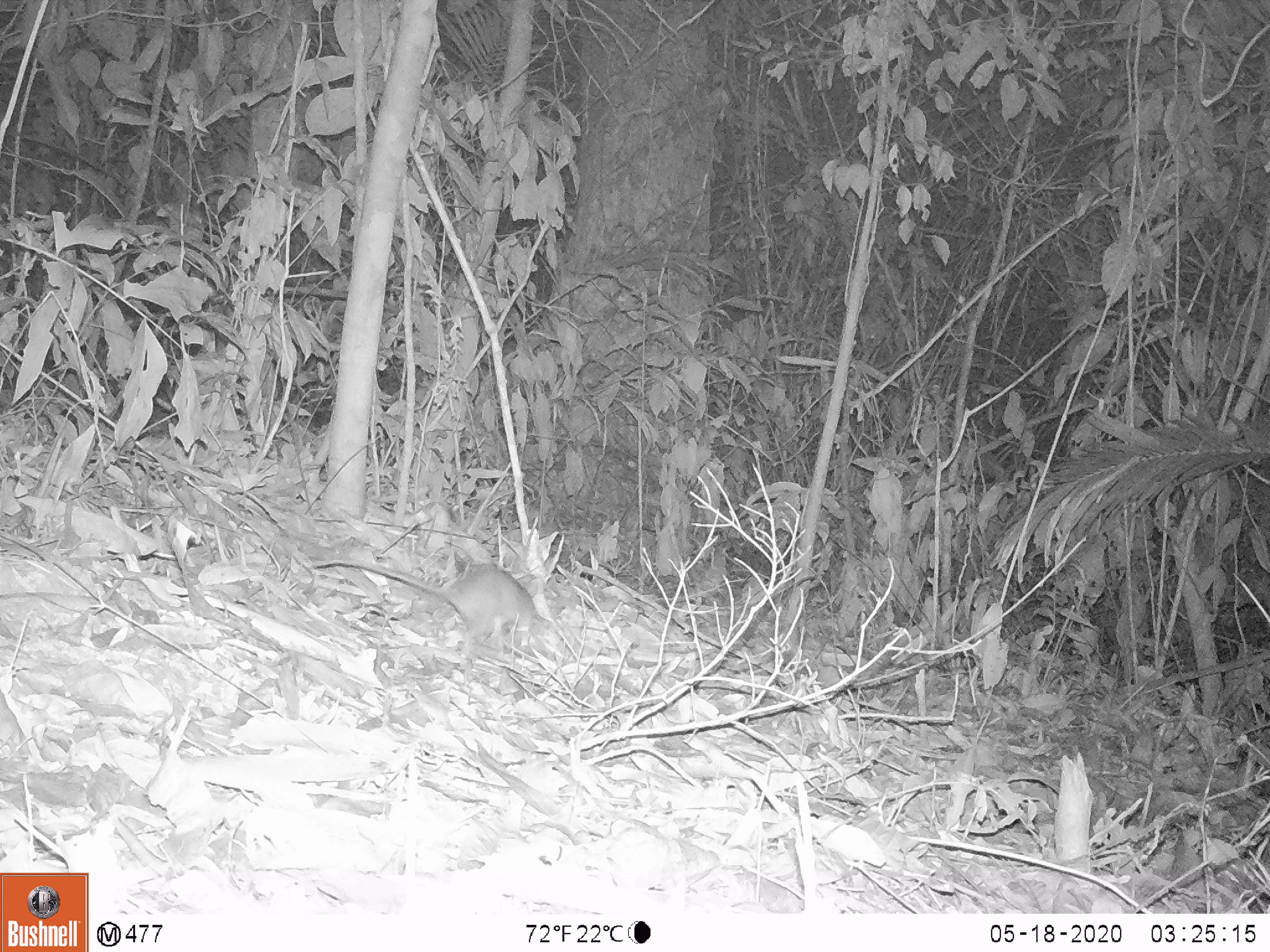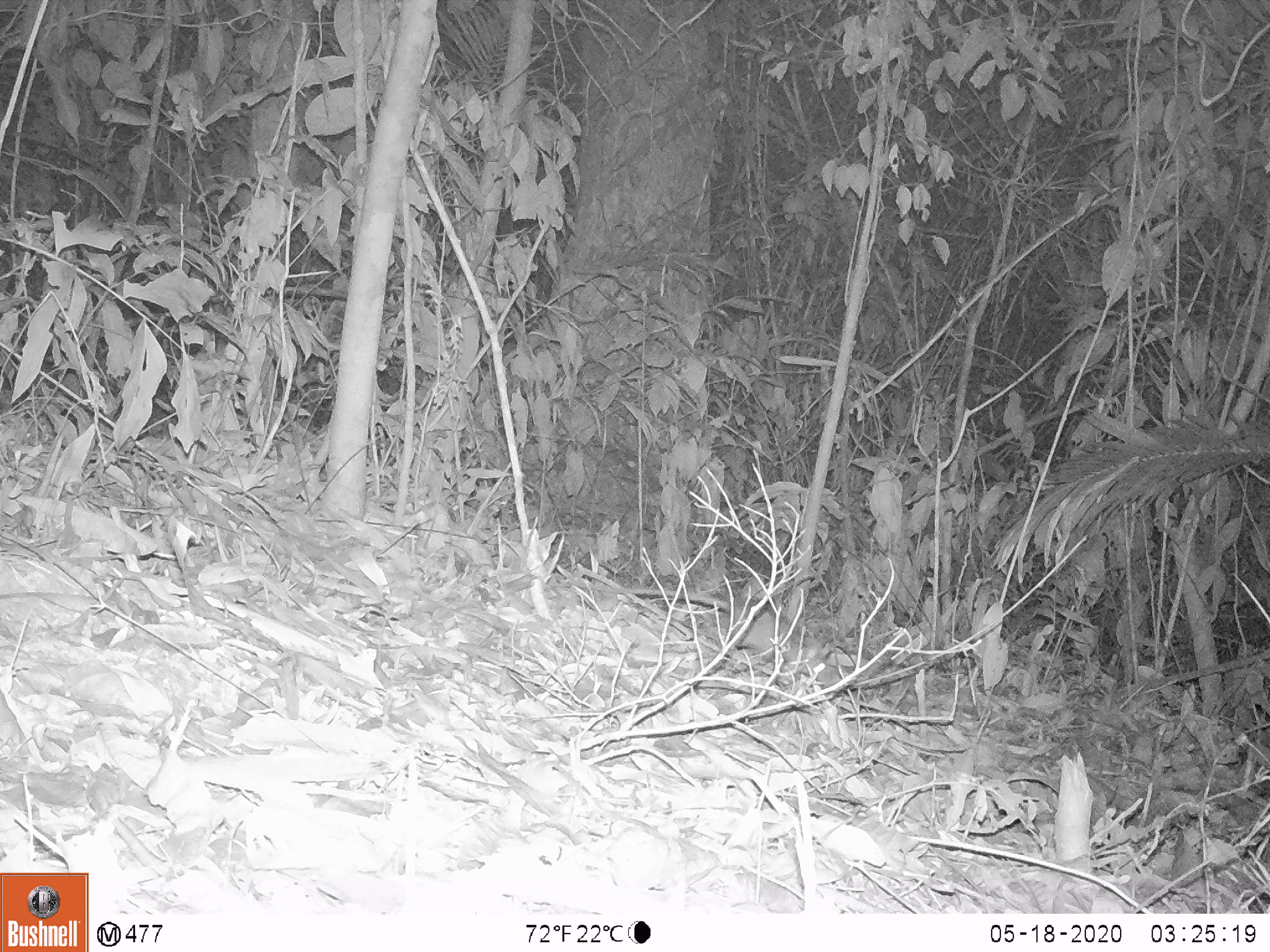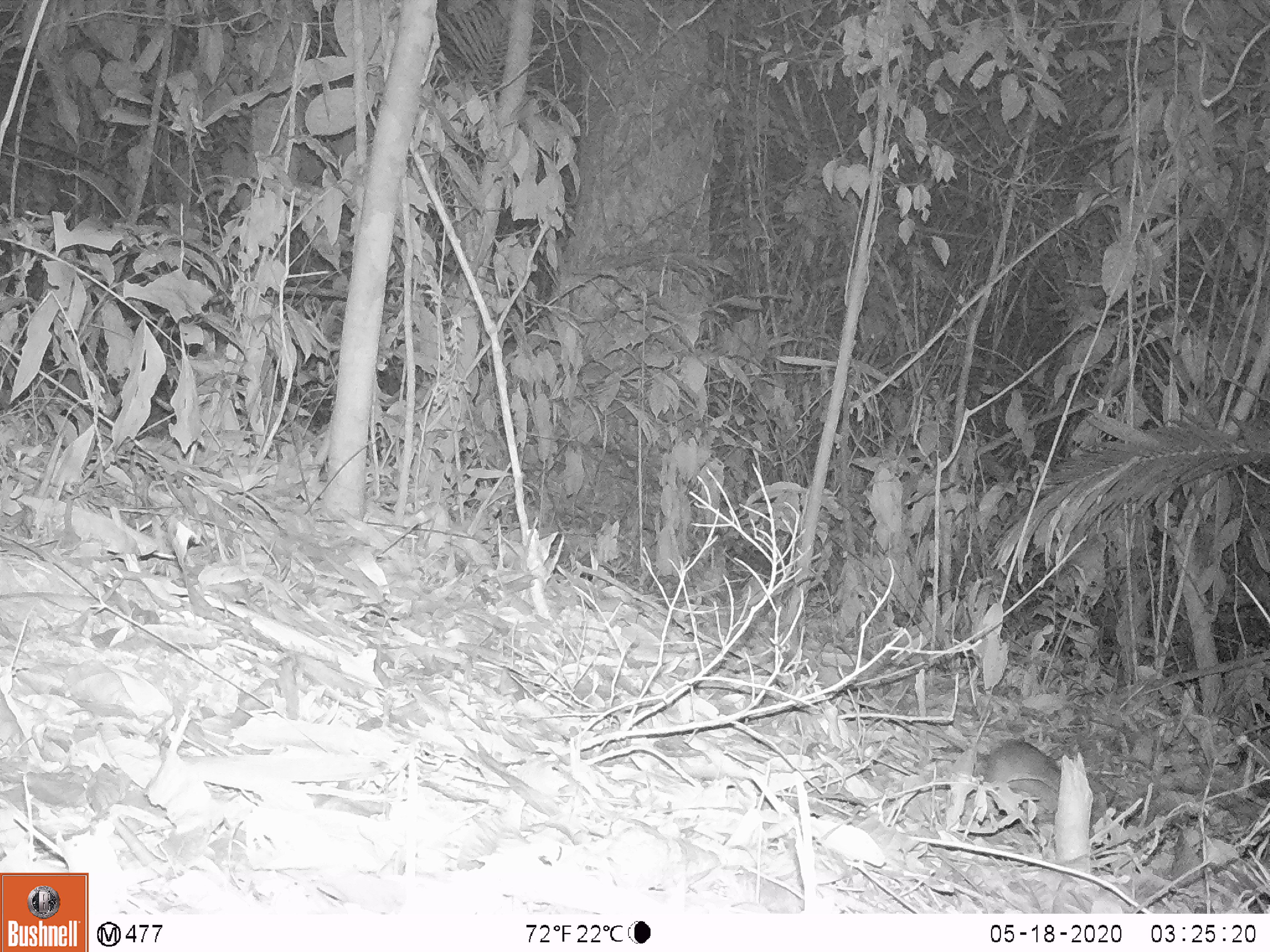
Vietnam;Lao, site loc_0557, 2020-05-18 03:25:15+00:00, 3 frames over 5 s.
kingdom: Animalia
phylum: Chordata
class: Mammalia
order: Rodentia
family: Muridae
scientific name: Muridae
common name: old-world mice and rats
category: unidentified murid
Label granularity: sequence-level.